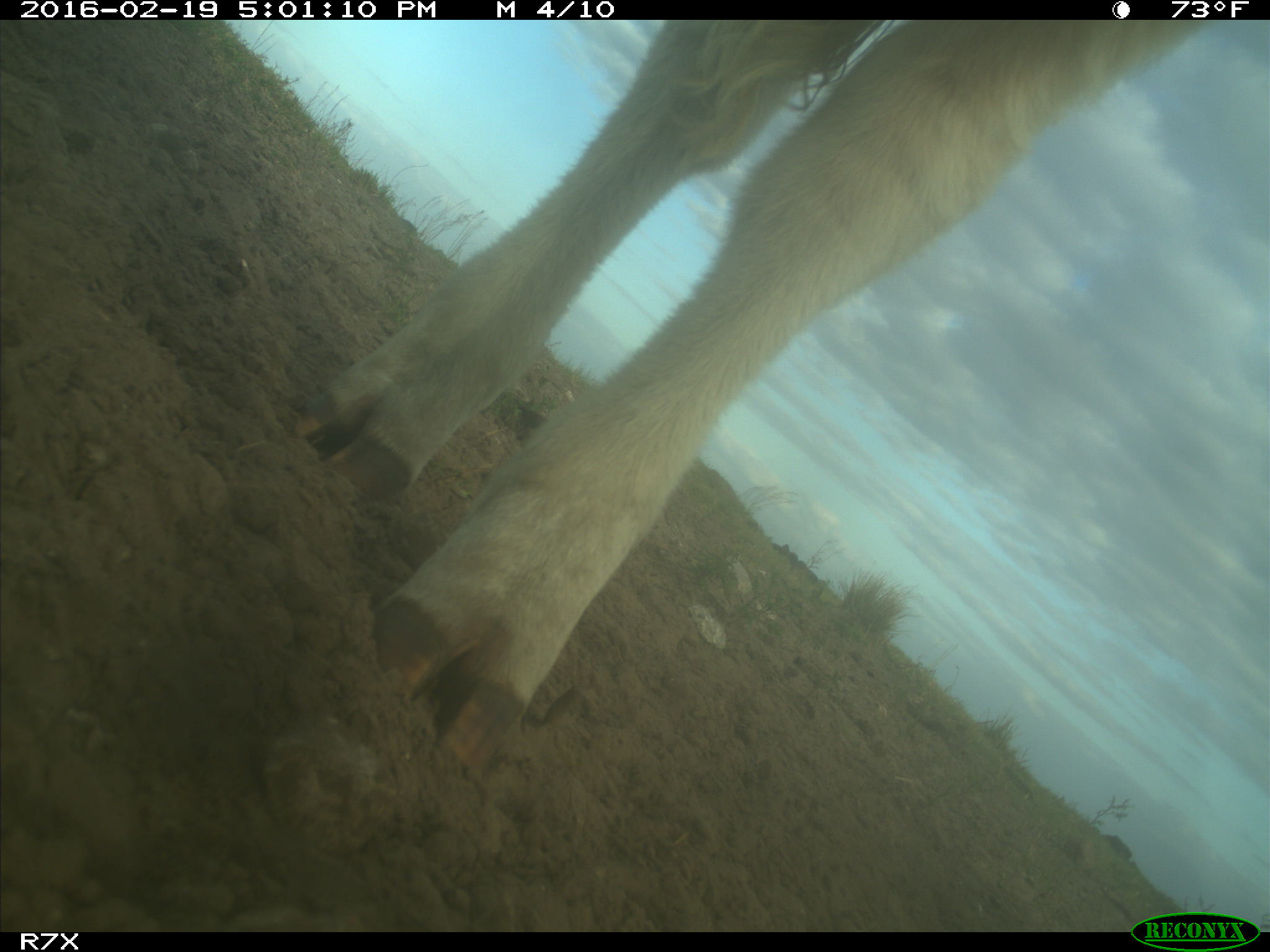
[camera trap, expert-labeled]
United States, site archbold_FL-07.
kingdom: Animalia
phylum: Chordata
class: Mammalia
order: Artiodactyla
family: Bovidae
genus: Bos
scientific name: Bos taurus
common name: domestic cow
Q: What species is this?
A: Bos taurus (domestic cow).